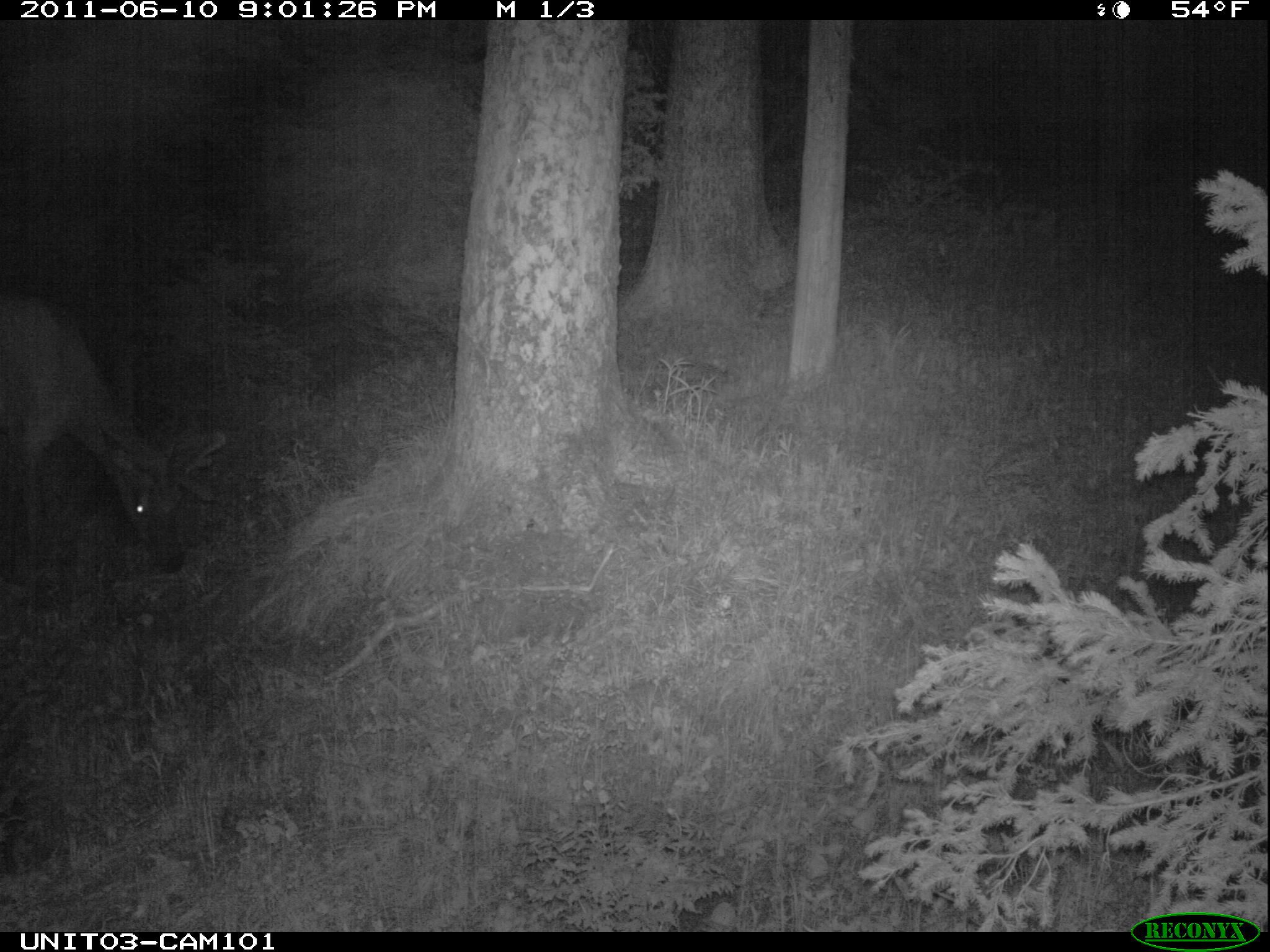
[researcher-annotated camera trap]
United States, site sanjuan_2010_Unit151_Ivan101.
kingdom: Animalia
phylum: Chordata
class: Mammalia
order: Artiodactyla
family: Cervidae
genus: Cervus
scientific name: Cervus elaphus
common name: red deer